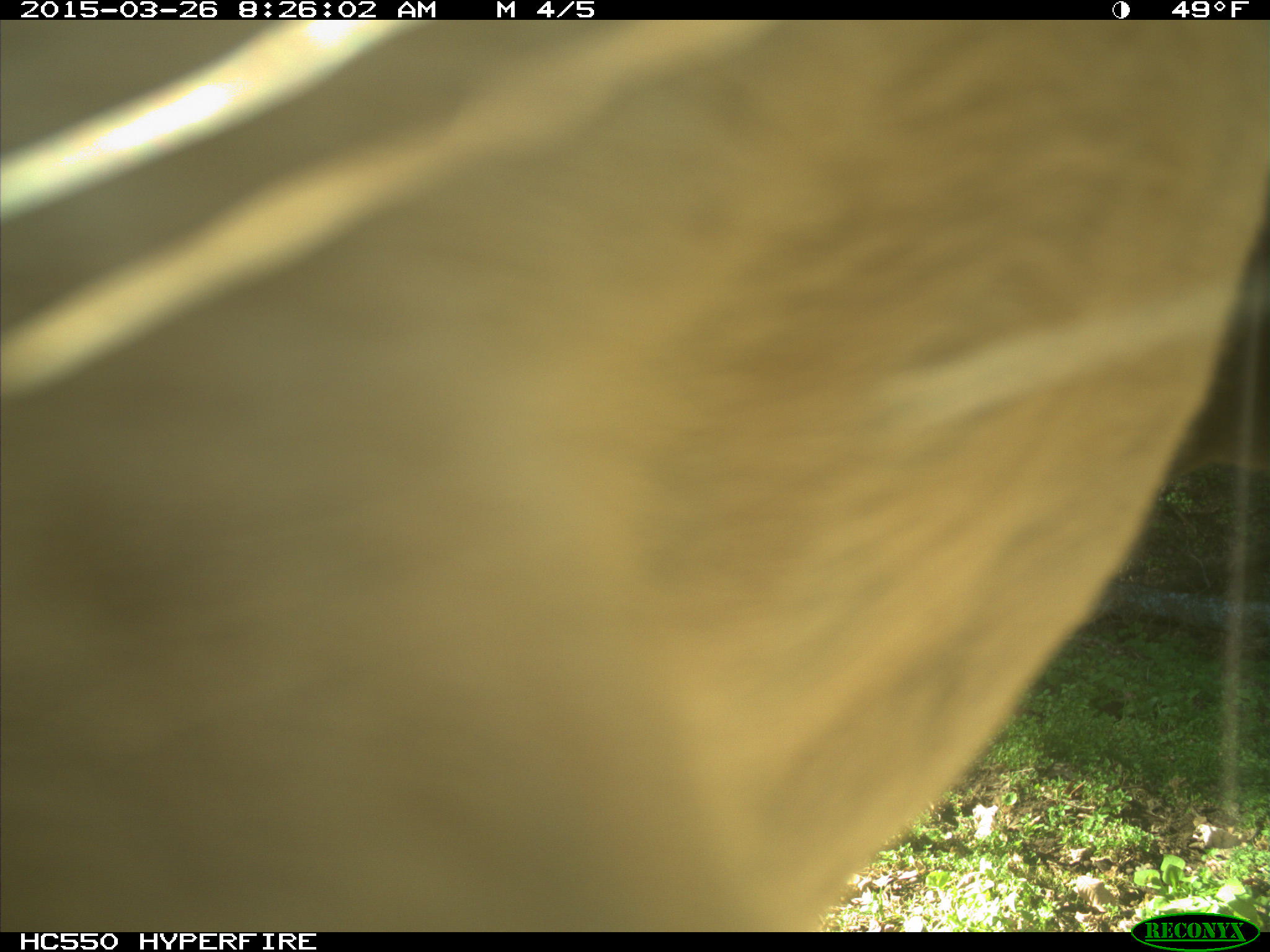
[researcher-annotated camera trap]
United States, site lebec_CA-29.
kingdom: Animalia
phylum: Chordata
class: Mammalia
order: Artiodactyla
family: Bovidae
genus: Bos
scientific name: Bos taurus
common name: domestic cow